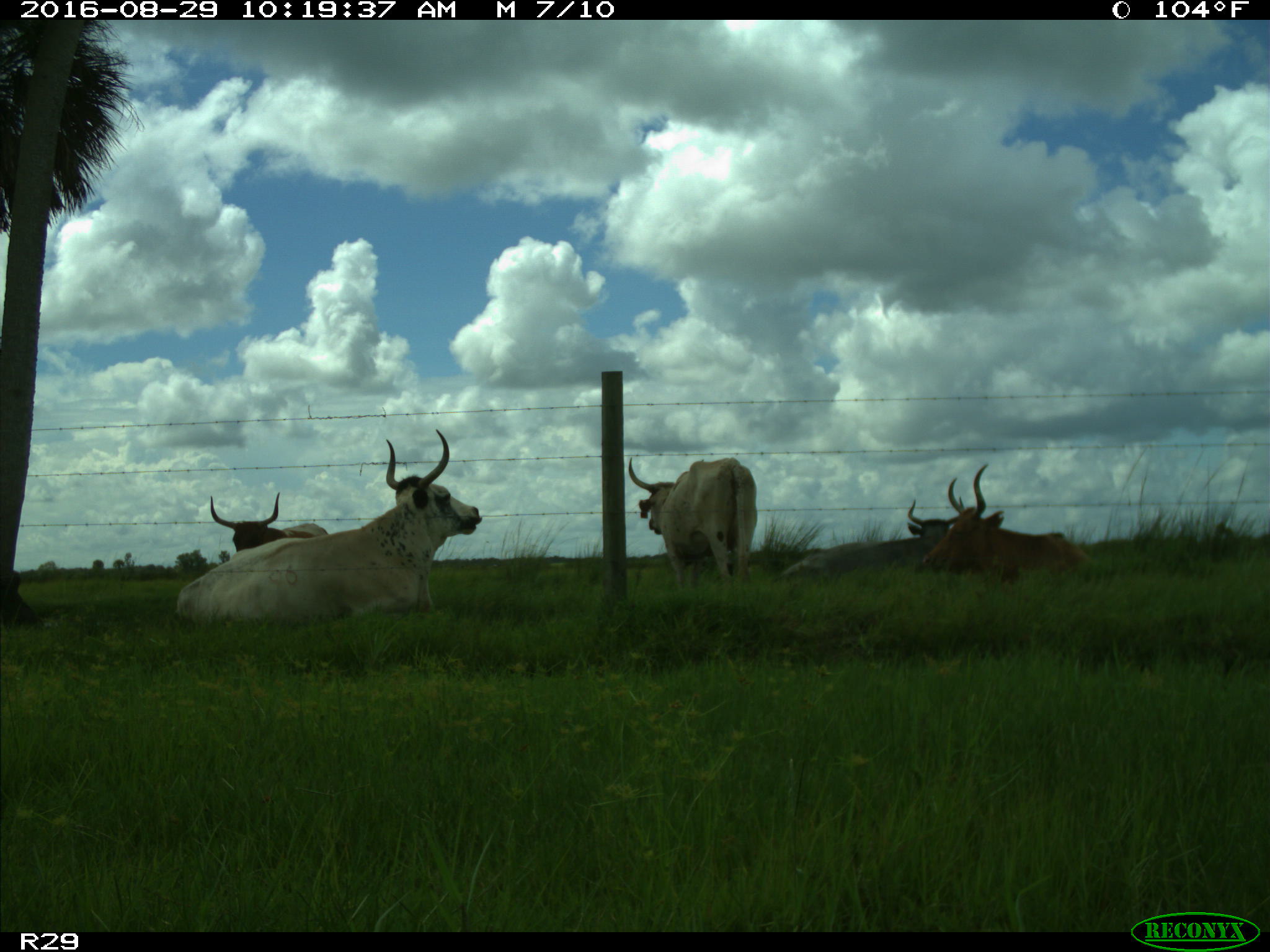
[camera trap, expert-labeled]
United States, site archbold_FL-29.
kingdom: Animalia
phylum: Chordata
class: Mammalia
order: Artiodactyla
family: Bovidae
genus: Bos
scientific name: Bos taurus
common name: domestic cow